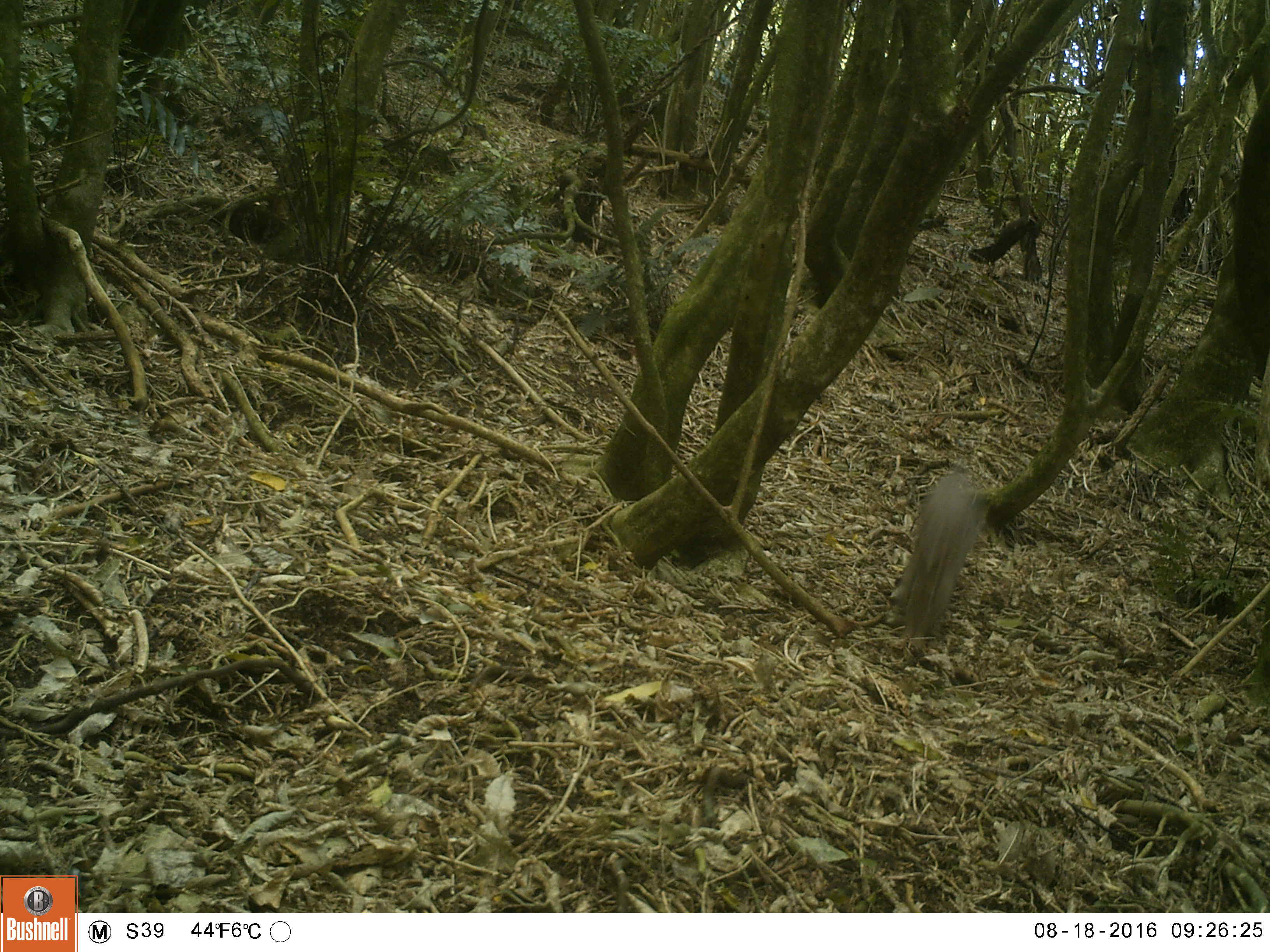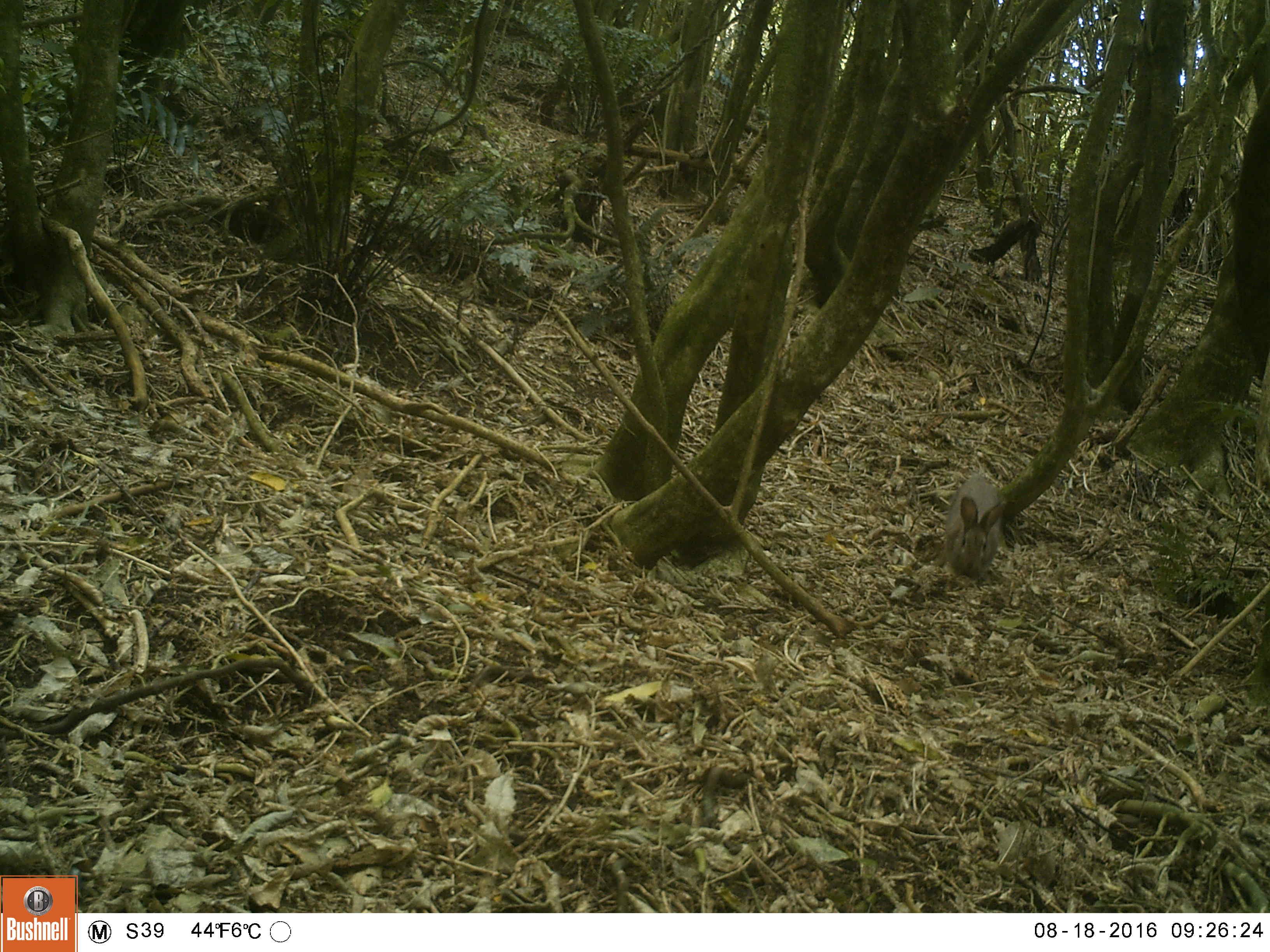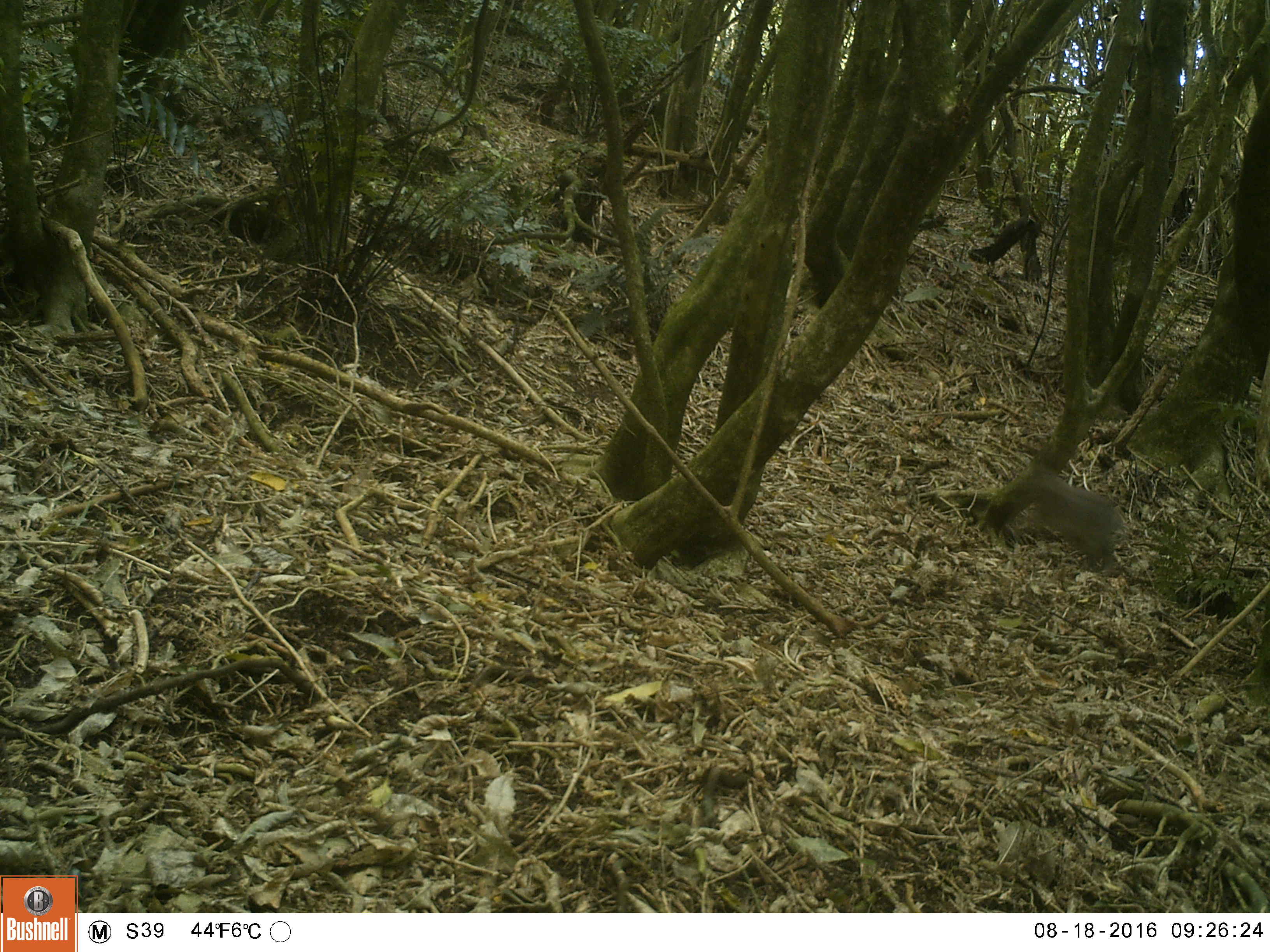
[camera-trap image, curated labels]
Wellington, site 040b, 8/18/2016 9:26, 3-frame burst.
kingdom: Animalia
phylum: Chordata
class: Mammalia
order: Lagomorpha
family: Leporidae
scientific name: Leporidae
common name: rabbit